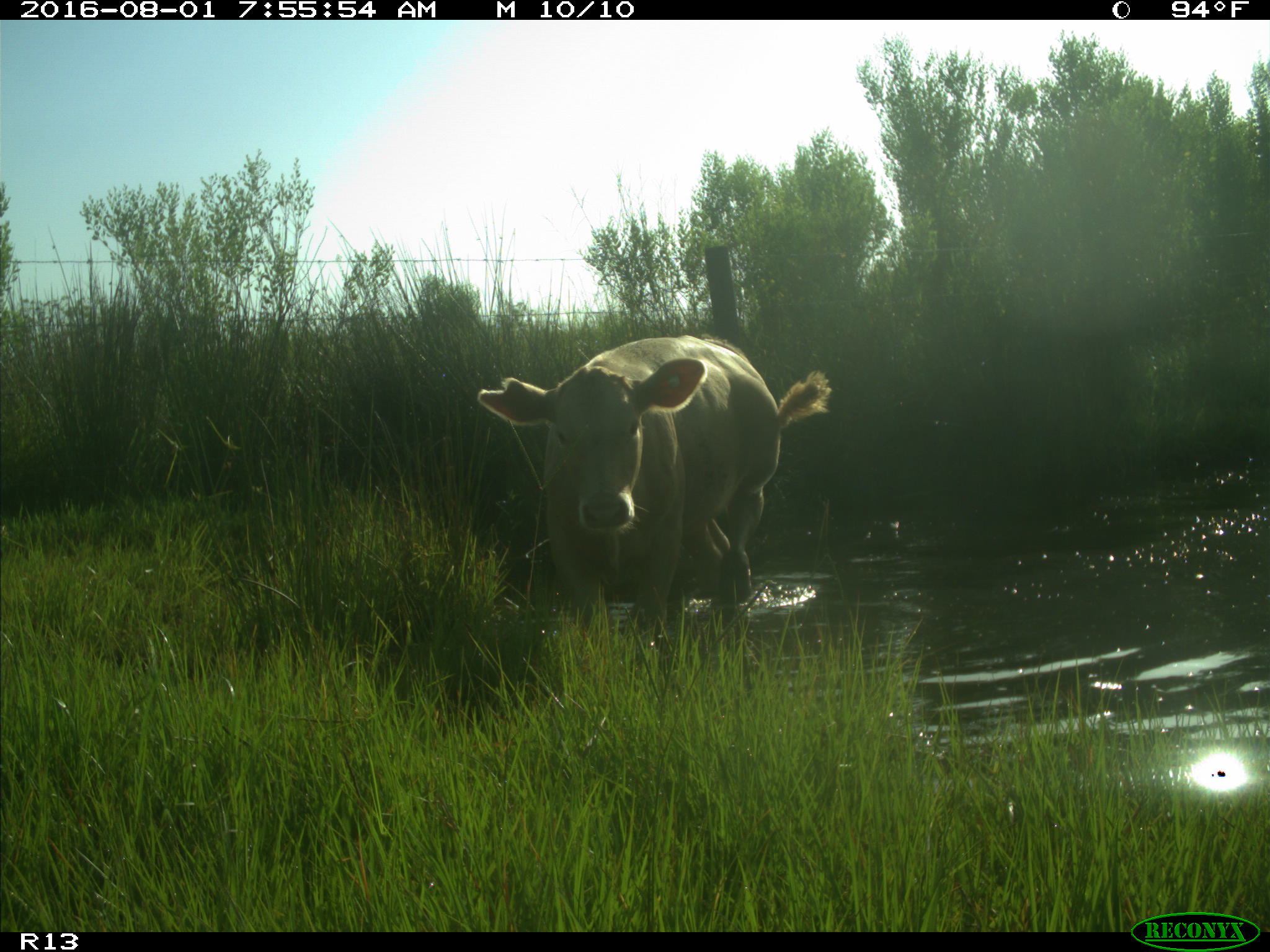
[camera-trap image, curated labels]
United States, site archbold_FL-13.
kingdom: Animalia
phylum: Chordata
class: Mammalia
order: Artiodactyla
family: Bovidae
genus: Bos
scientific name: Bos taurus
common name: domestic cow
Bos taurus (domestic cow).